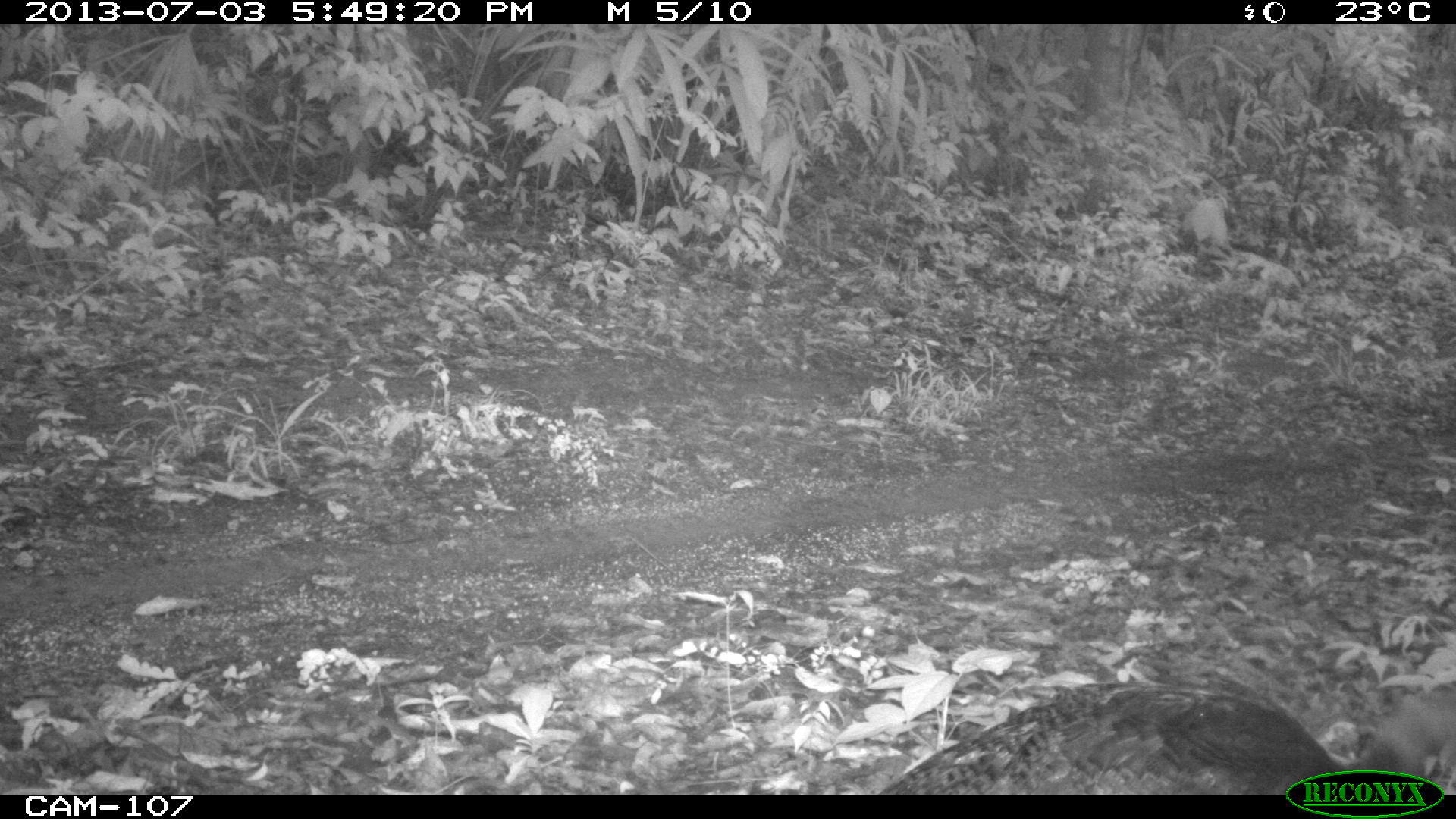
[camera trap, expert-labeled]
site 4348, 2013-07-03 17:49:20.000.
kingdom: Animalia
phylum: Chordata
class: Aves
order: Galliformes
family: Phasianidae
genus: Meleagris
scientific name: Meleagris ocellata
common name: ocellated turkey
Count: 1.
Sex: female.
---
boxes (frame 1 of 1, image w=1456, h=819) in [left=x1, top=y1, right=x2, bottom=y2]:
meleagris ocellata: [left=877, top=679, right=1456, bottom=794]